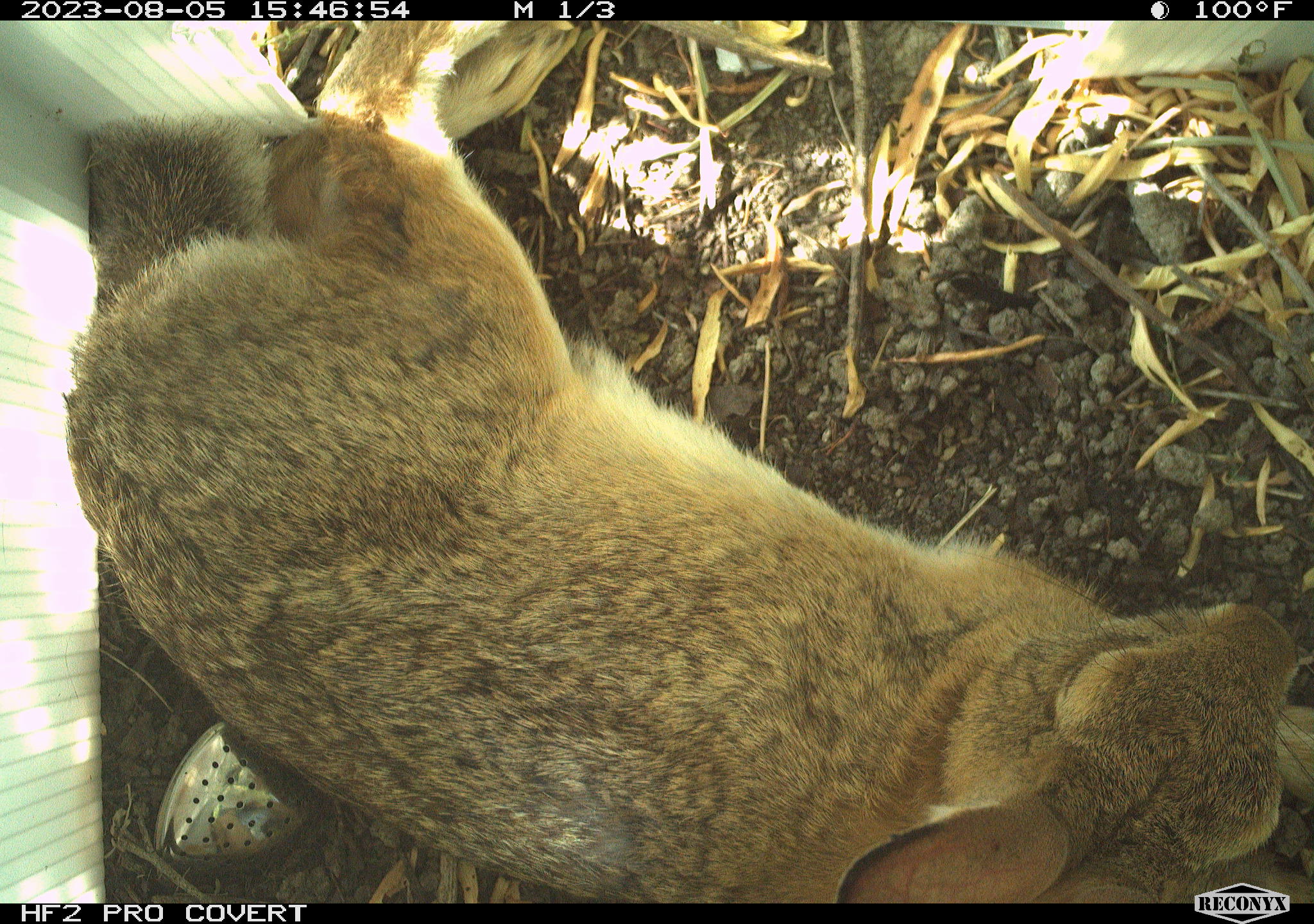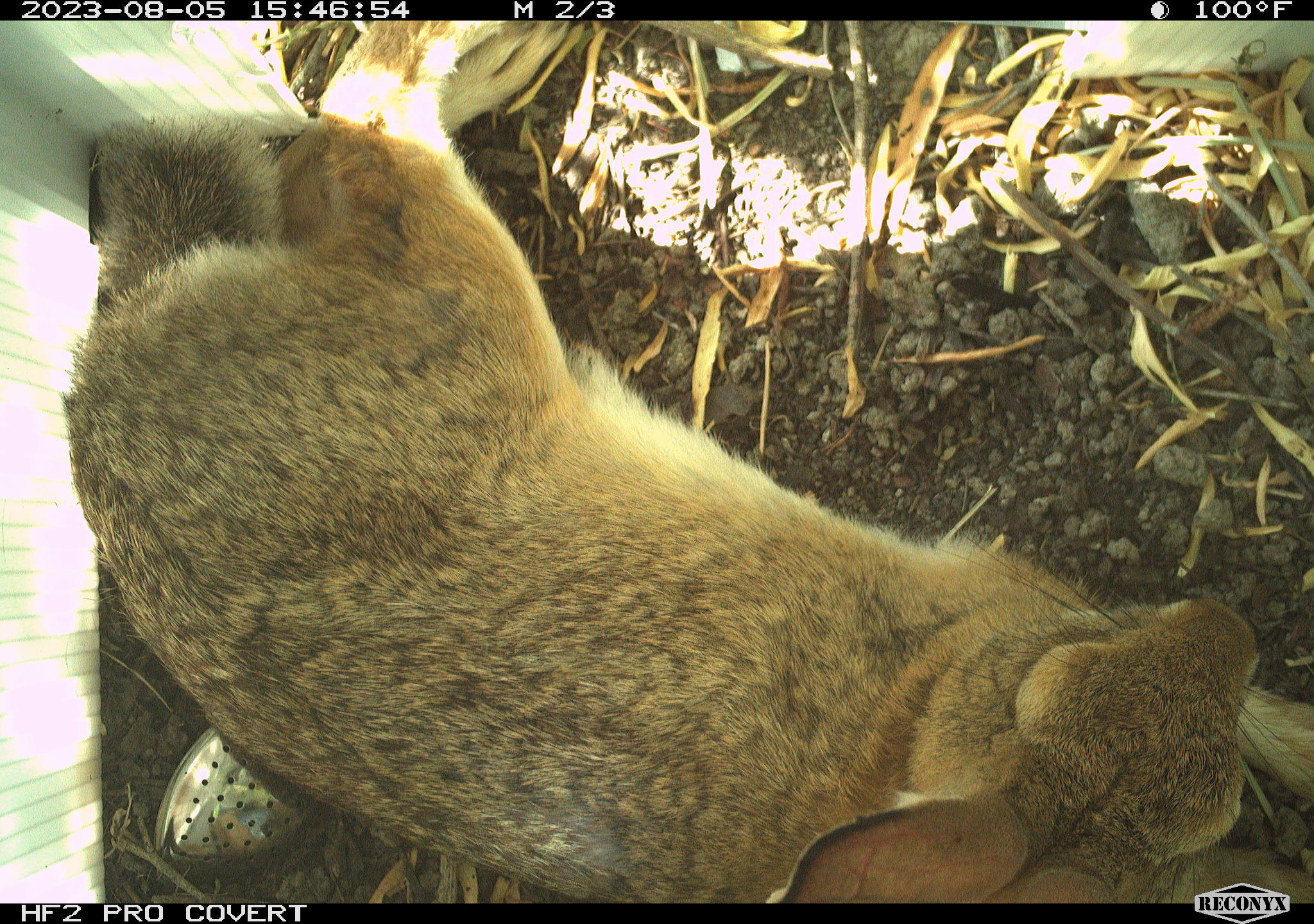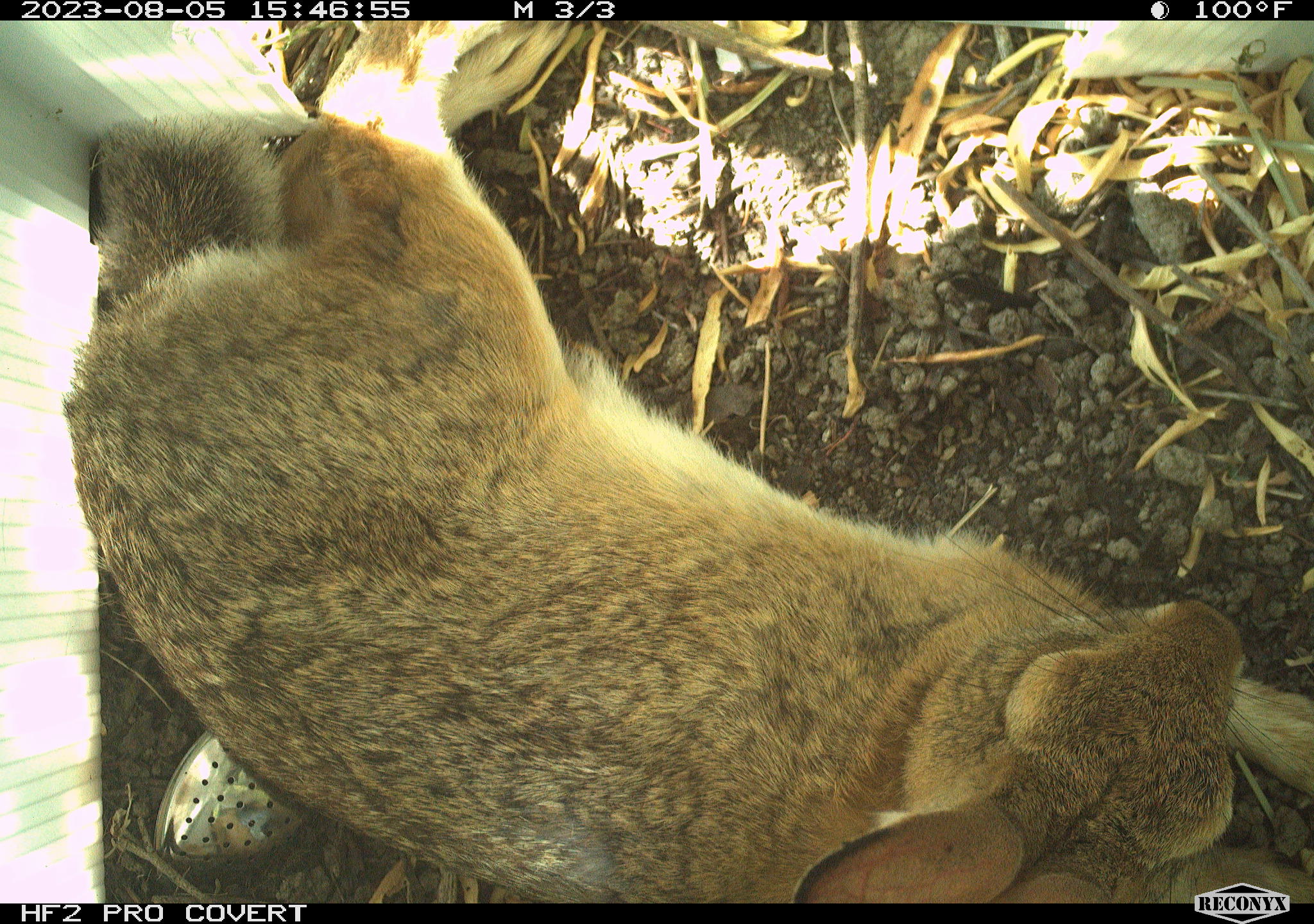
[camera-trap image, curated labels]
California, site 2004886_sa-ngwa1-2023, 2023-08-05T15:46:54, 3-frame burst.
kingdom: Animalia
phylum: Chordata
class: Mammalia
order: Lagomorpha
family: Leporidae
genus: Sylvilagus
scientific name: Sylvilagus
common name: cottontail rabbits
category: sylvilagus species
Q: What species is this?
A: Sylvilagus species (cottontail rabbits) (Sylvilagus).